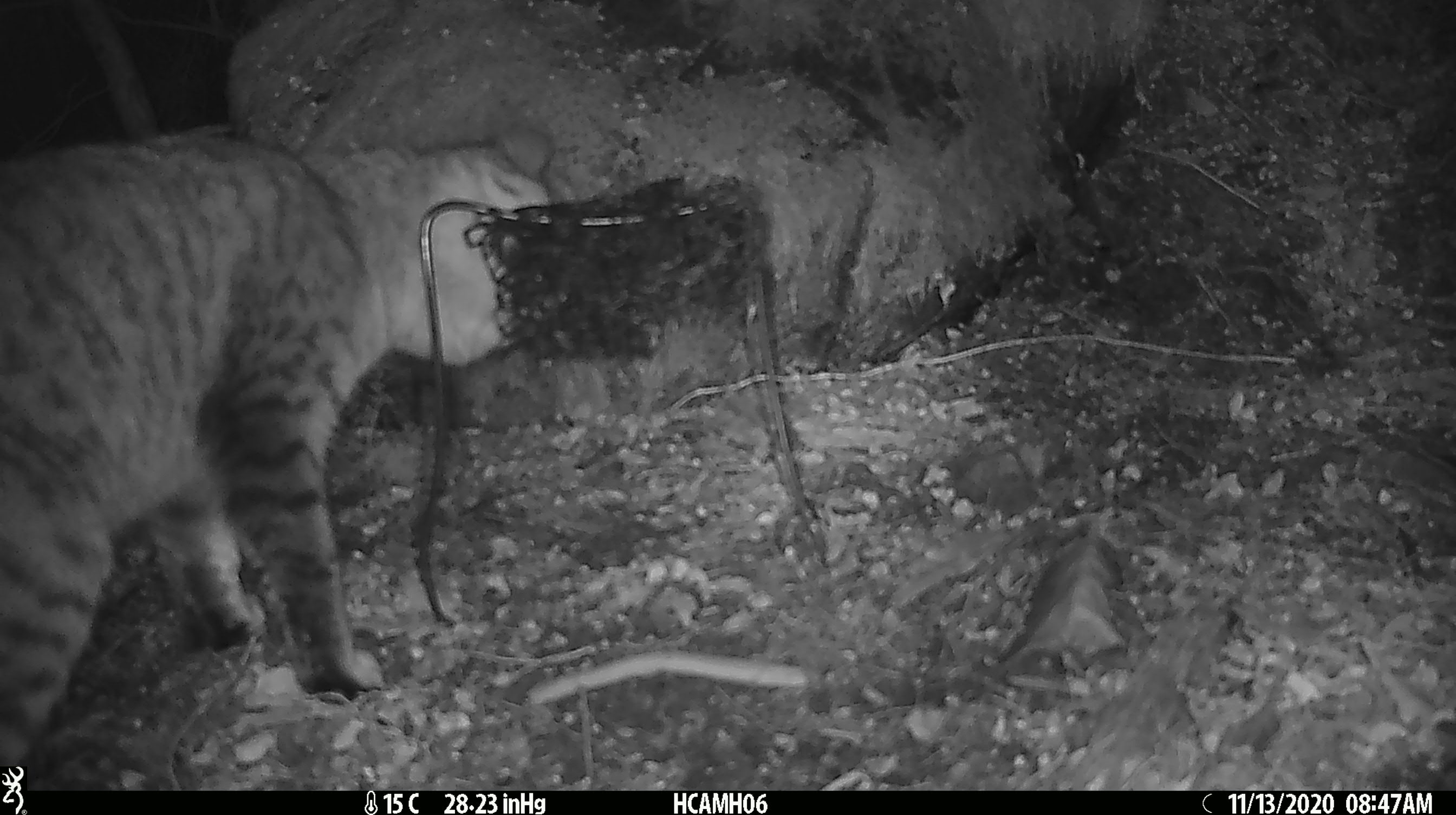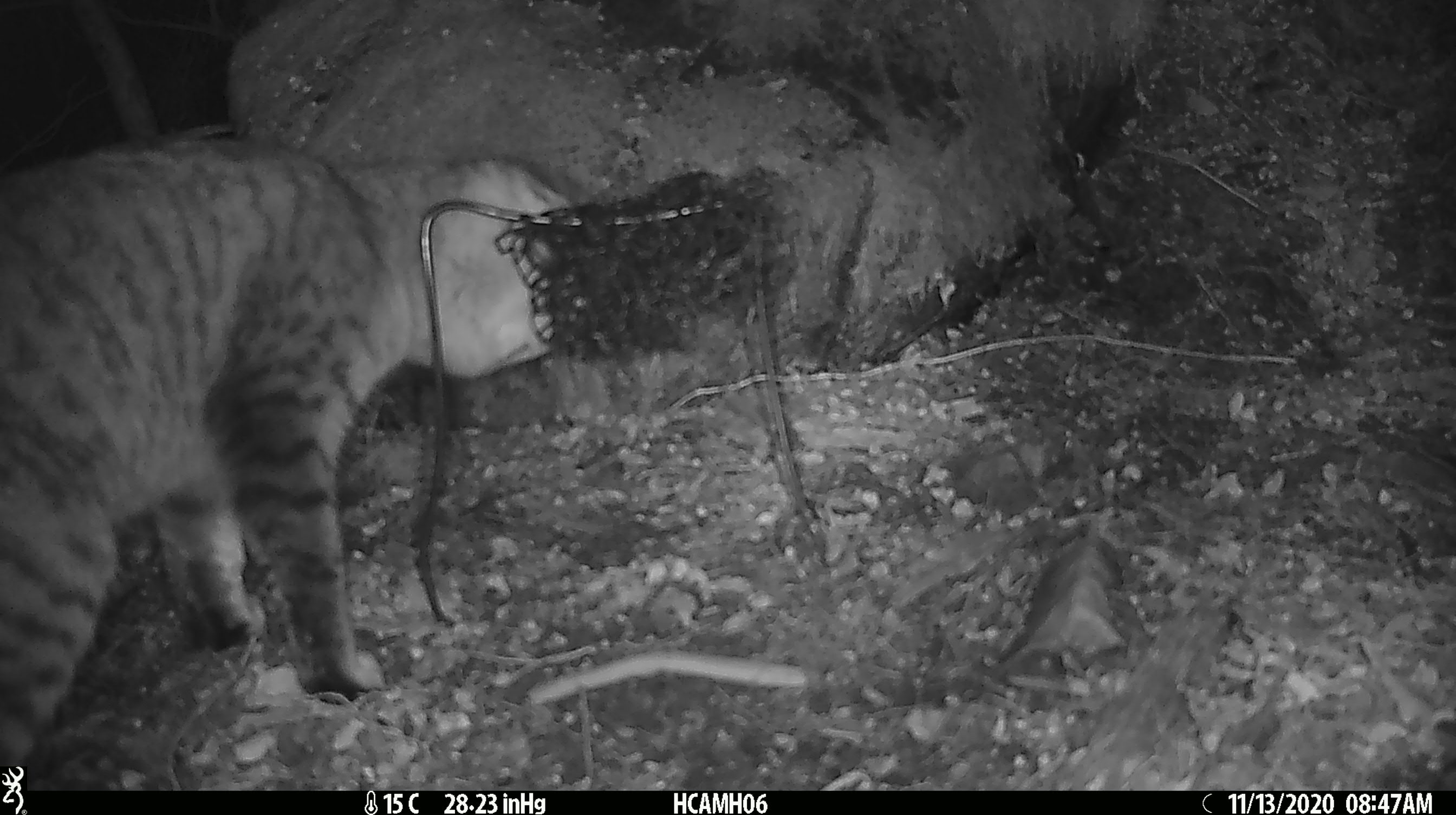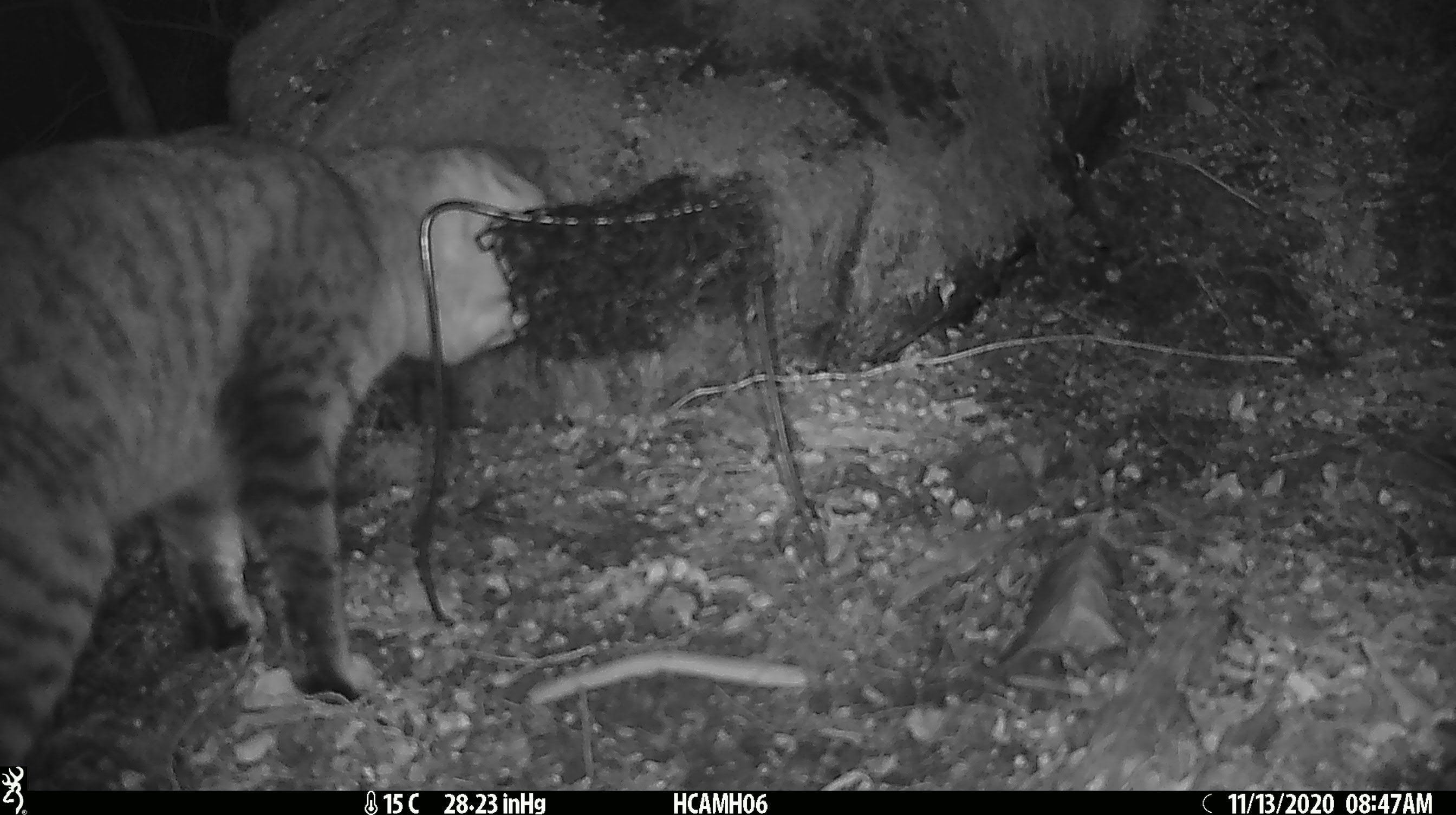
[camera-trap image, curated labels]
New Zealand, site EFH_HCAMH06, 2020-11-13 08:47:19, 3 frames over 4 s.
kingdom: Animalia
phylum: Chordata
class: Mammalia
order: Carnivora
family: Felidae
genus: Felis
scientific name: Felis catus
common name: domestic cat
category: cat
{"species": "cat (domestic cat) (Felis catus)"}